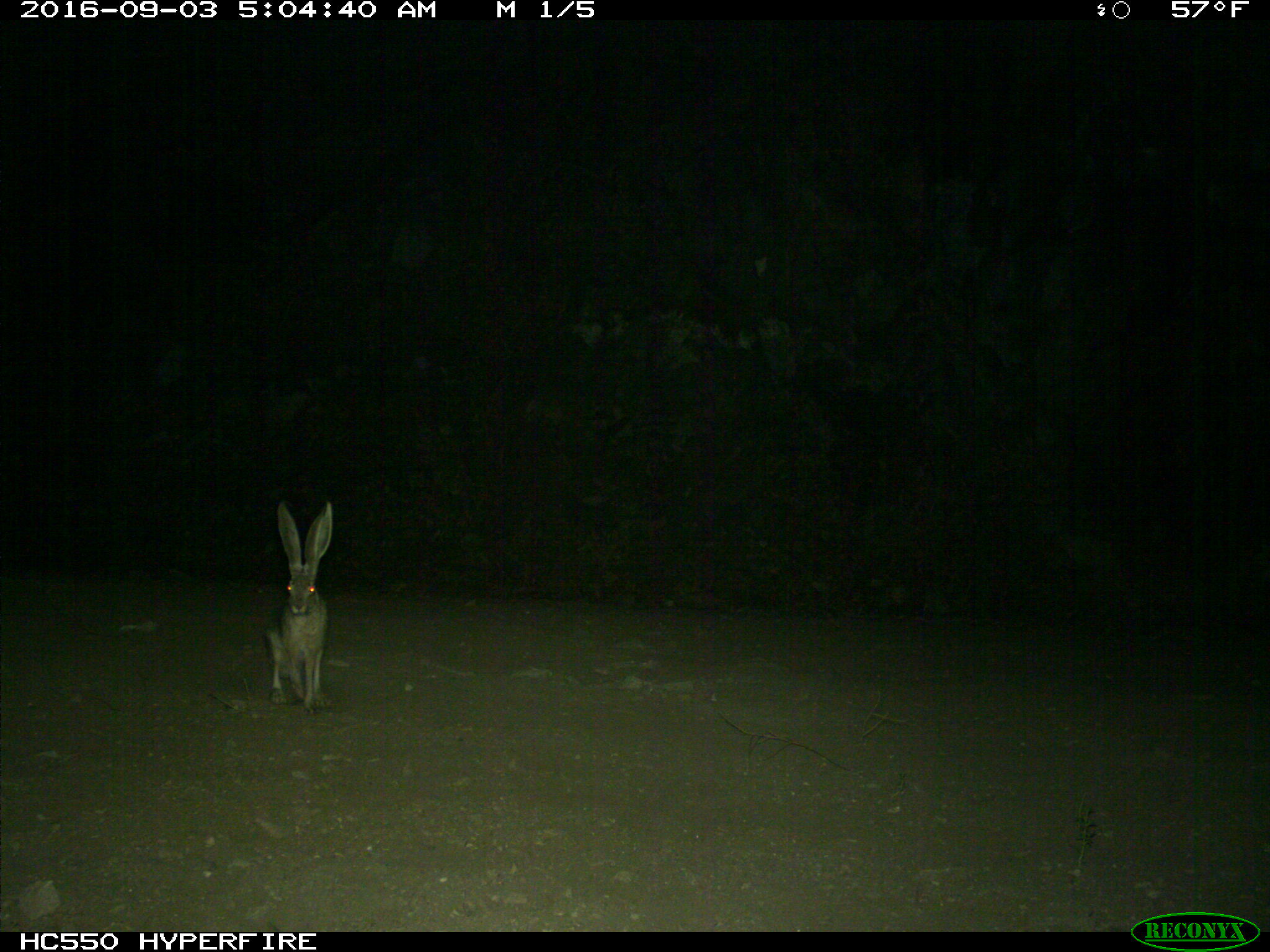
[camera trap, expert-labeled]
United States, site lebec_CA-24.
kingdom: Animalia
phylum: Chordata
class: Mammalia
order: Lagomorpha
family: Leporidae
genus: Lepus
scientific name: Lepus californicus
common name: black-tailed jackrabbit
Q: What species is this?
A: Lepus californicus (black-tailed jackrabbit).